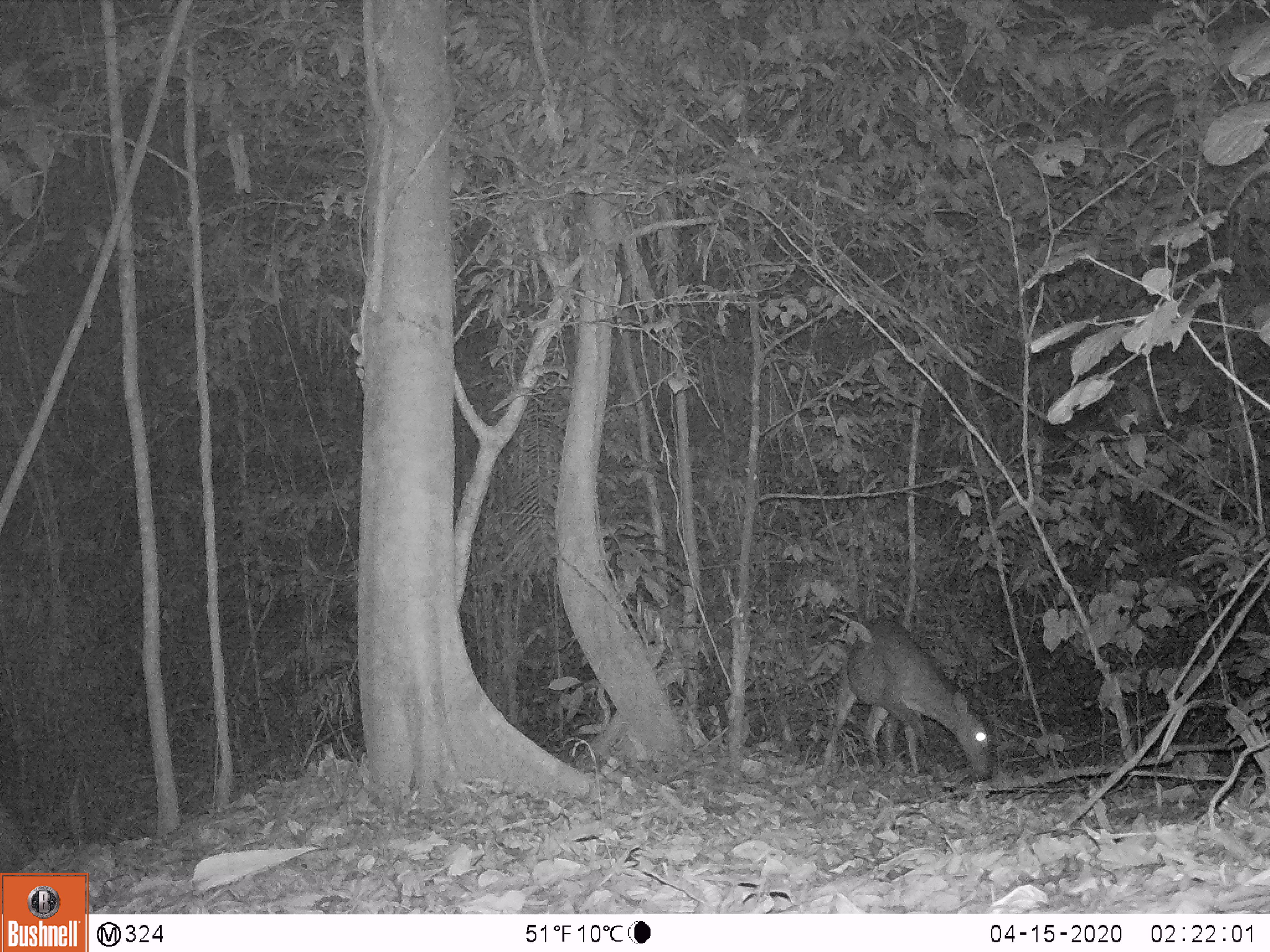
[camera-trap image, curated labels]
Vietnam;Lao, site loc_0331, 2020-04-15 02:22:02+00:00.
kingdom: Animalia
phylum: Chordata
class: Mammalia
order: Artiodactyla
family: Cervidae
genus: Muntiacus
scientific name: Muntiacus vuquangensis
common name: large-antlered muntjac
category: large antlered muntjac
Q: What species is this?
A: Large antlered muntjac (large-antlered muntjac) (Muntiacus vuquangensis).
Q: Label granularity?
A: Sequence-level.